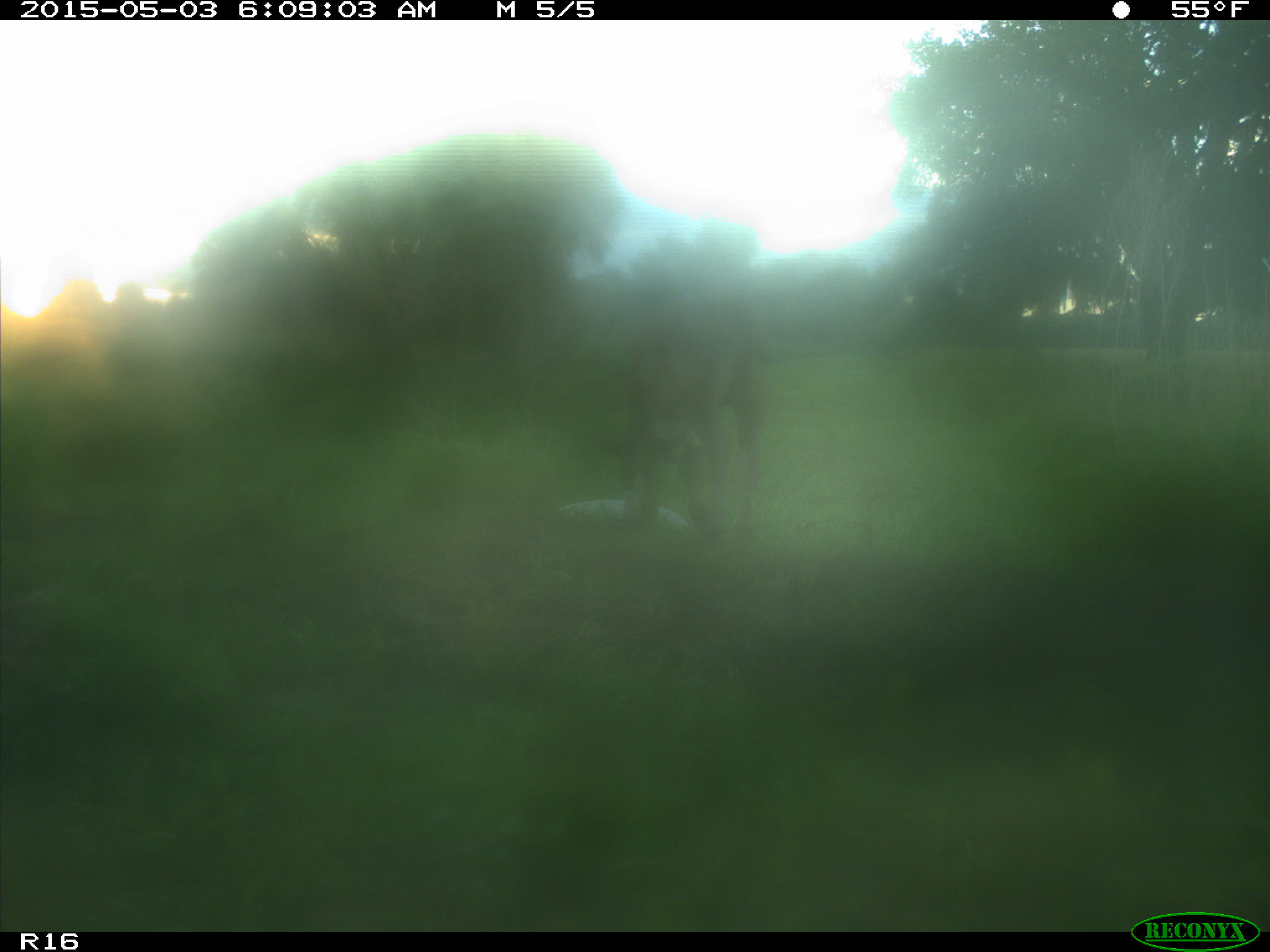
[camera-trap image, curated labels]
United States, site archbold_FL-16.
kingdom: Animalia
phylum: Chordata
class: Mammalia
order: Artiodactyla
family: Bovidae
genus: Bos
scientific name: Bos taurus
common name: domestic cow